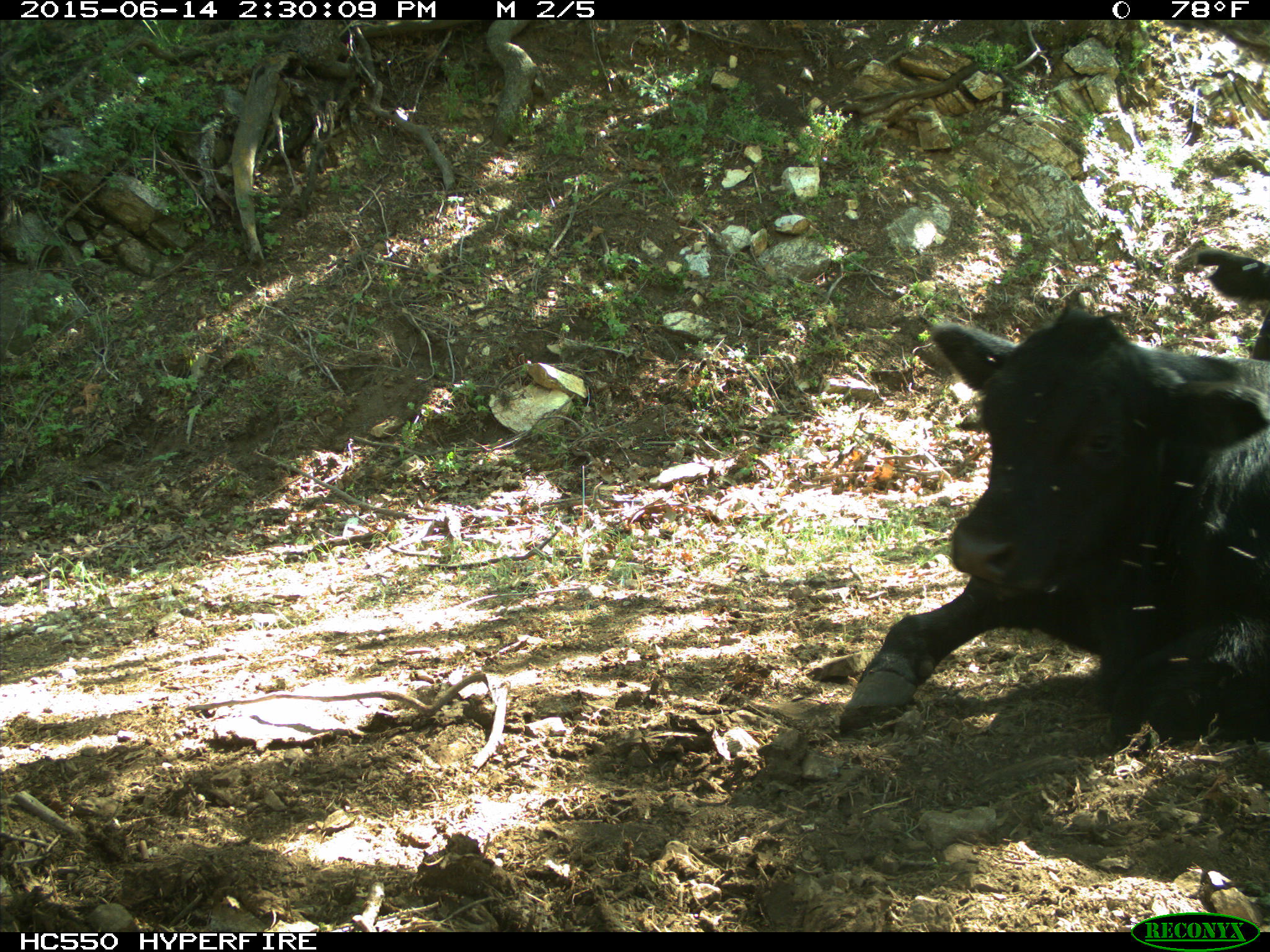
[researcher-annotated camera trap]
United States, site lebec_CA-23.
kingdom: Animalia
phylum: Chordata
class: Mammalia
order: Artiodactyla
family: Bovidae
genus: Bos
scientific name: Bos taurus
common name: domestic cow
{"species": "Bos taurus (domestic cow)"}